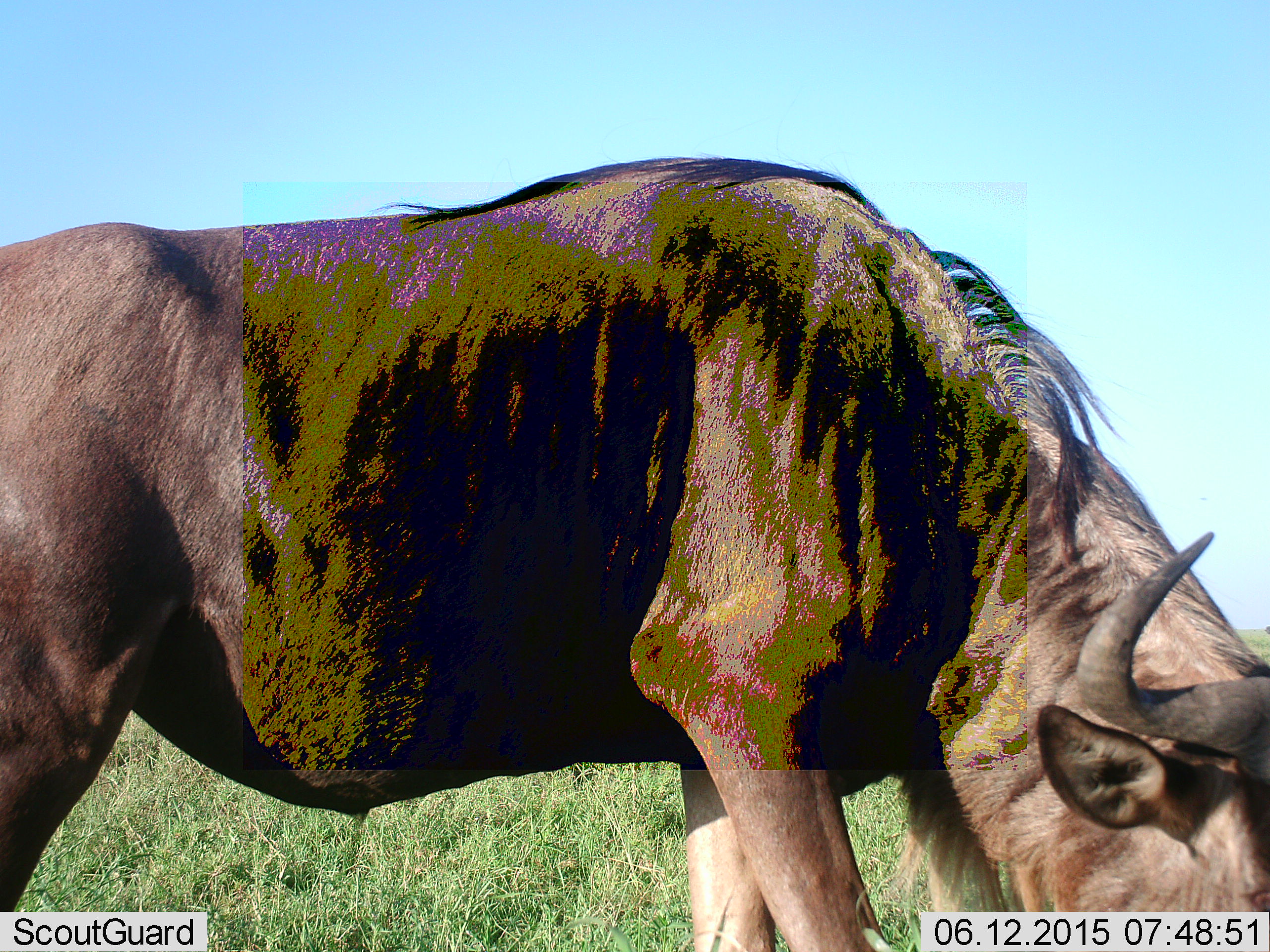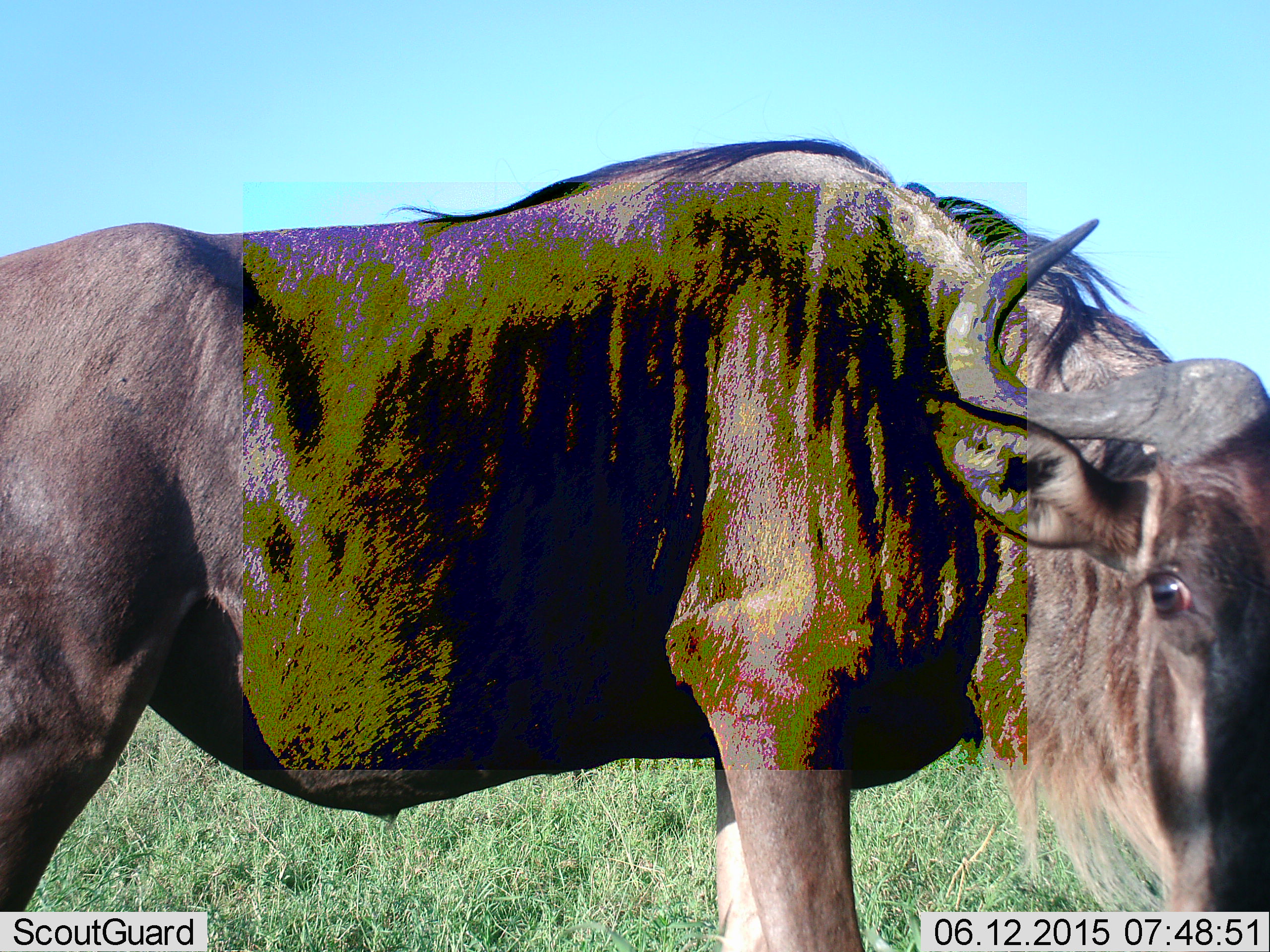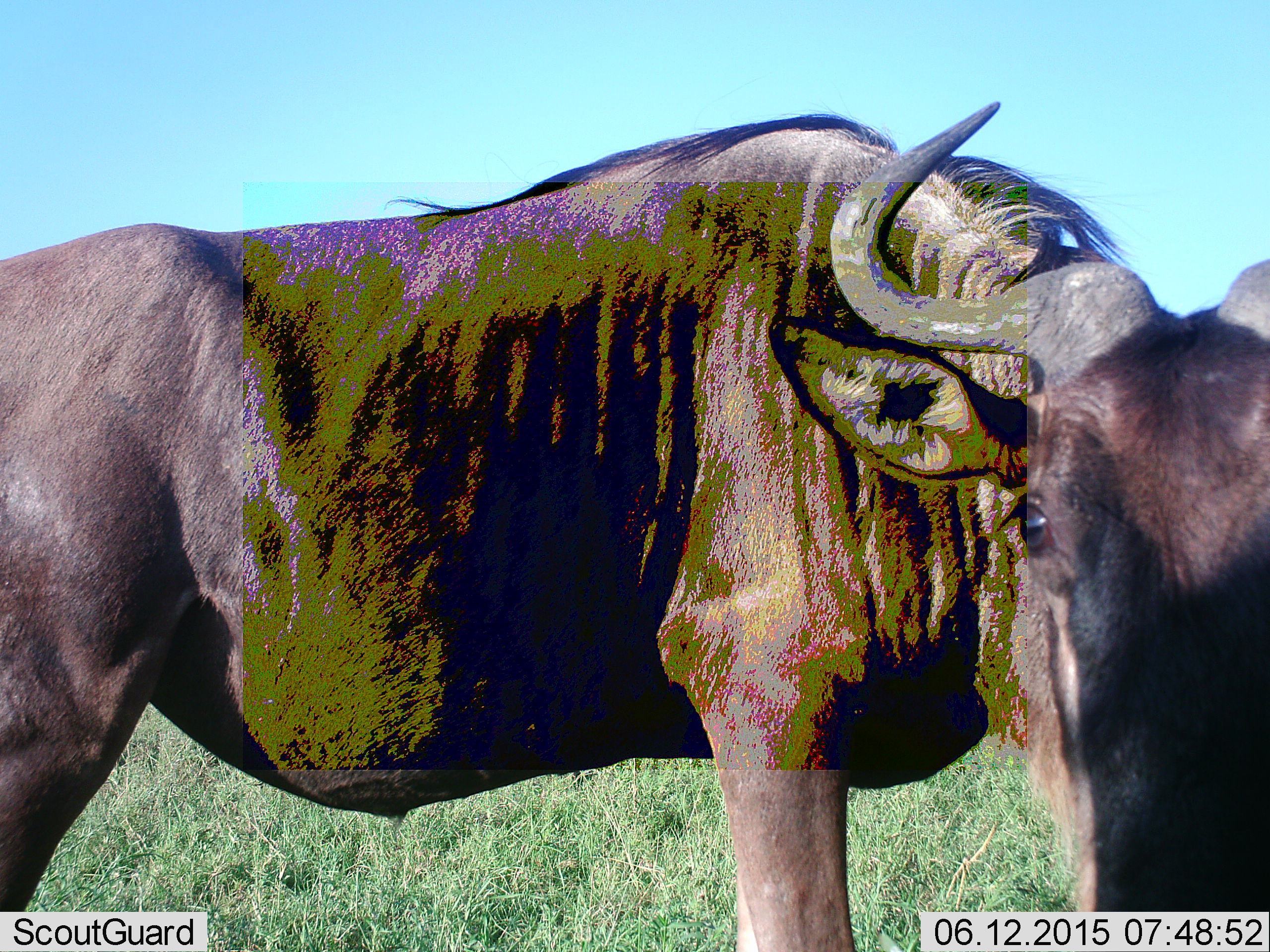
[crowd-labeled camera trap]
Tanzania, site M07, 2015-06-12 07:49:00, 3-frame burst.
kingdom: Animalia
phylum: Chordata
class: Mammalia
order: Artiodactyla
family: Bovidae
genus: Connochaetes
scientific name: Connochaetes taurinus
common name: blue wildebeest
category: wildebeest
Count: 1.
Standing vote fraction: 50%.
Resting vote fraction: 0%.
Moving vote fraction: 10%.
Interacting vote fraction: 10%.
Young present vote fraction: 0%.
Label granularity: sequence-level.